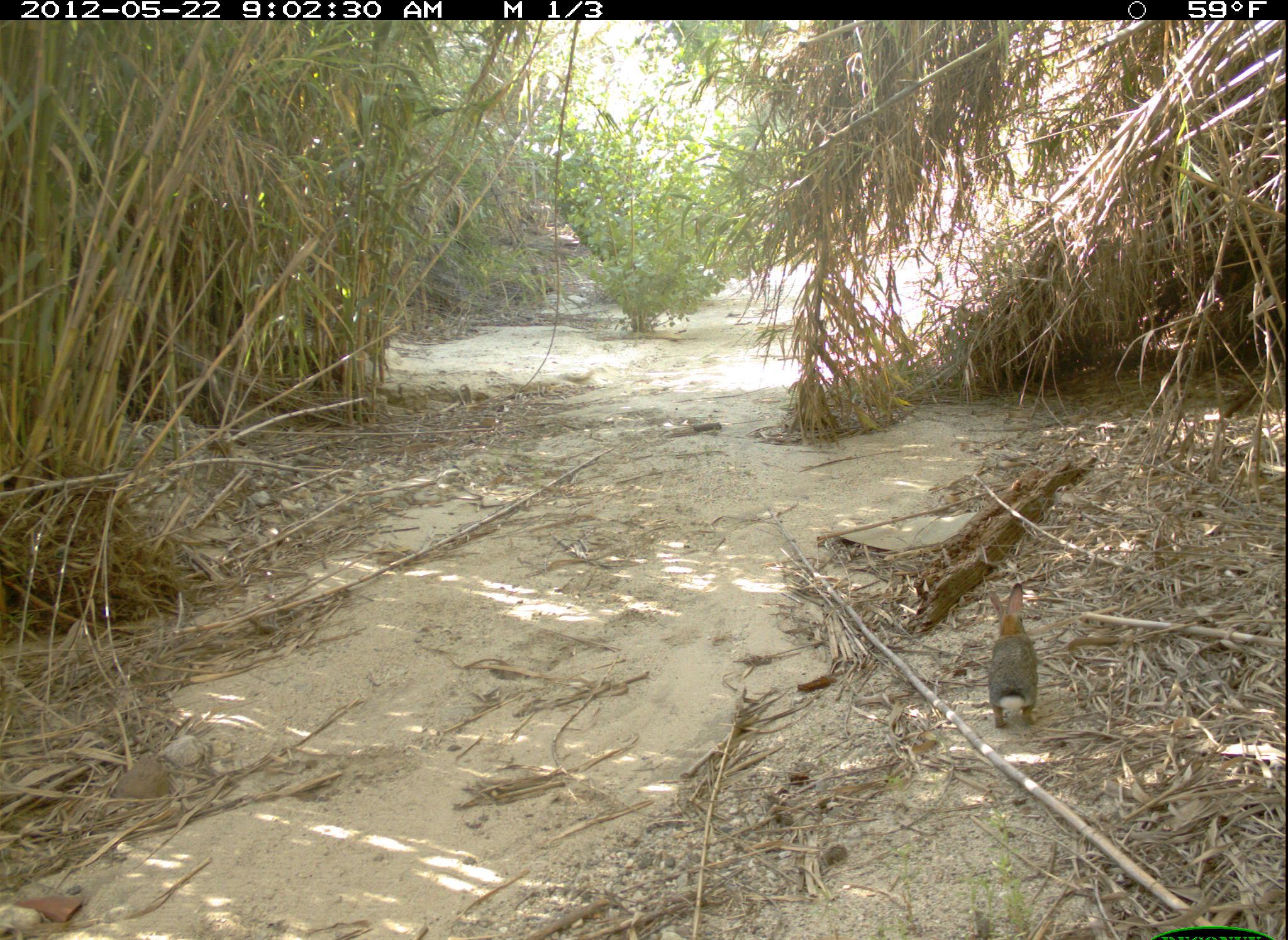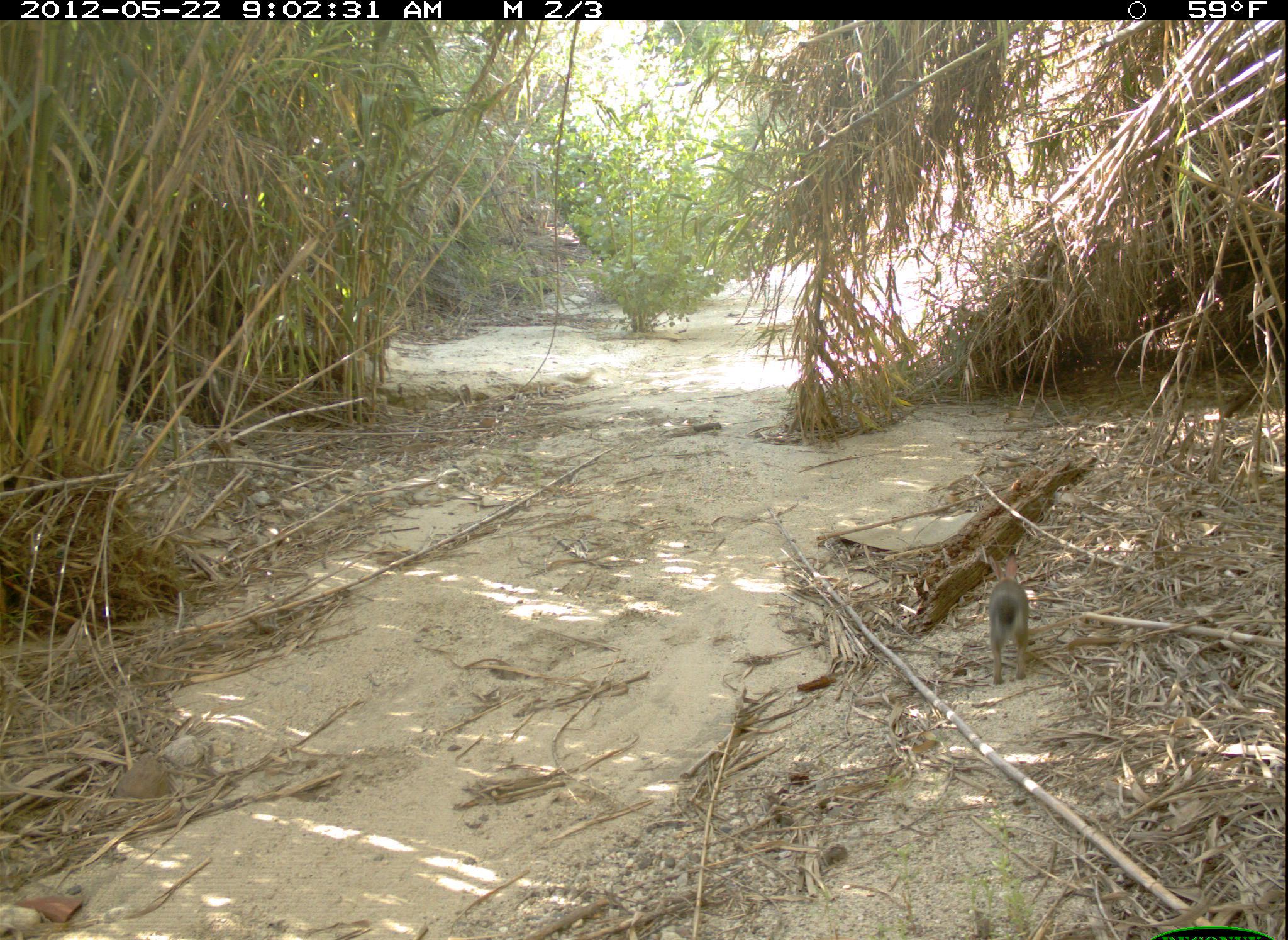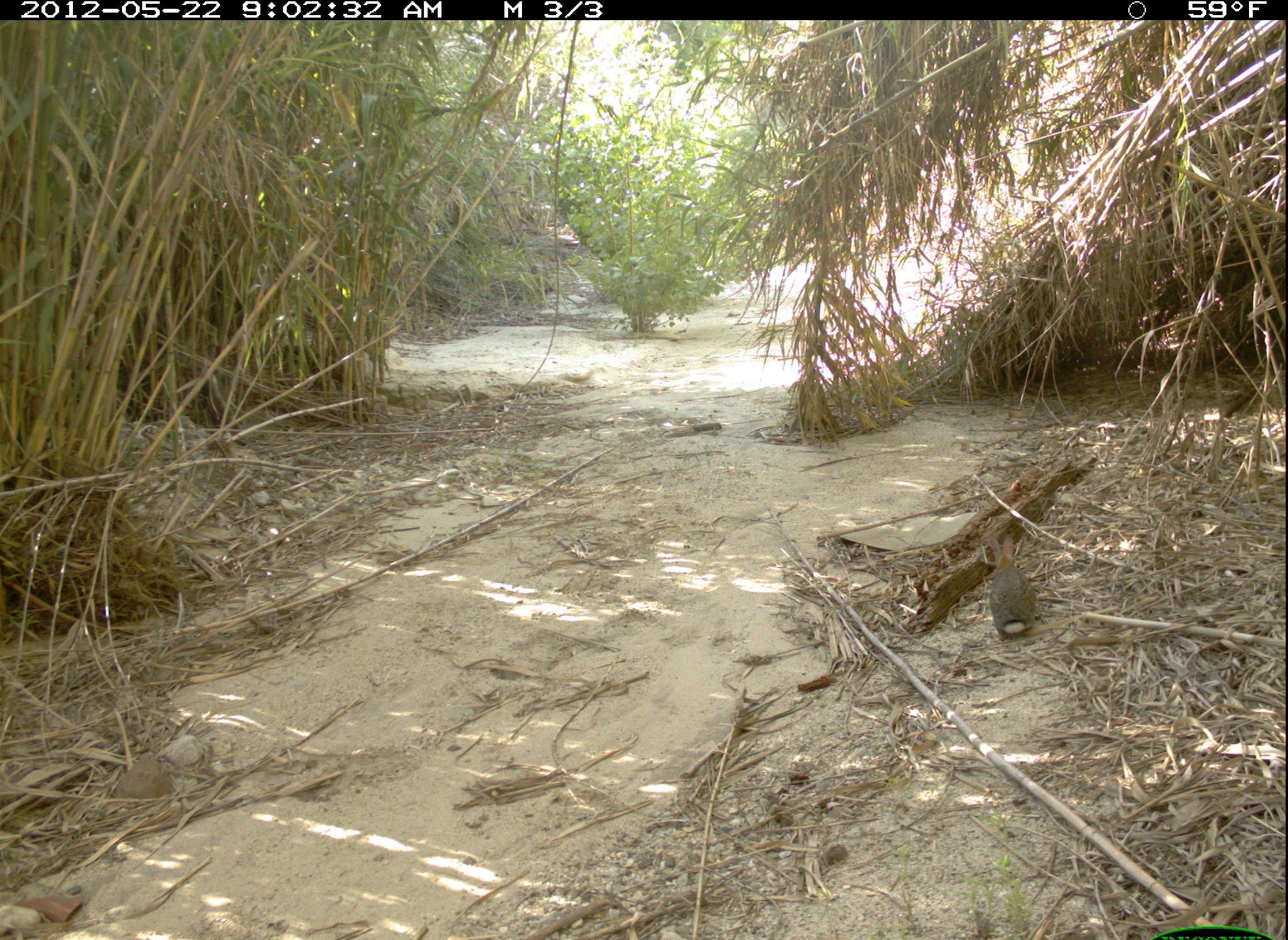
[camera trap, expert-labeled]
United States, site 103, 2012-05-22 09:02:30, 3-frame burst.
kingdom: Animalia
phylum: Chordata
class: Mammalia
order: Lagomorpha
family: Leporidae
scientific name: Leporidae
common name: rabbits and hares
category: rabbit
Rabbit (rabbits and hares) (Leporidae).